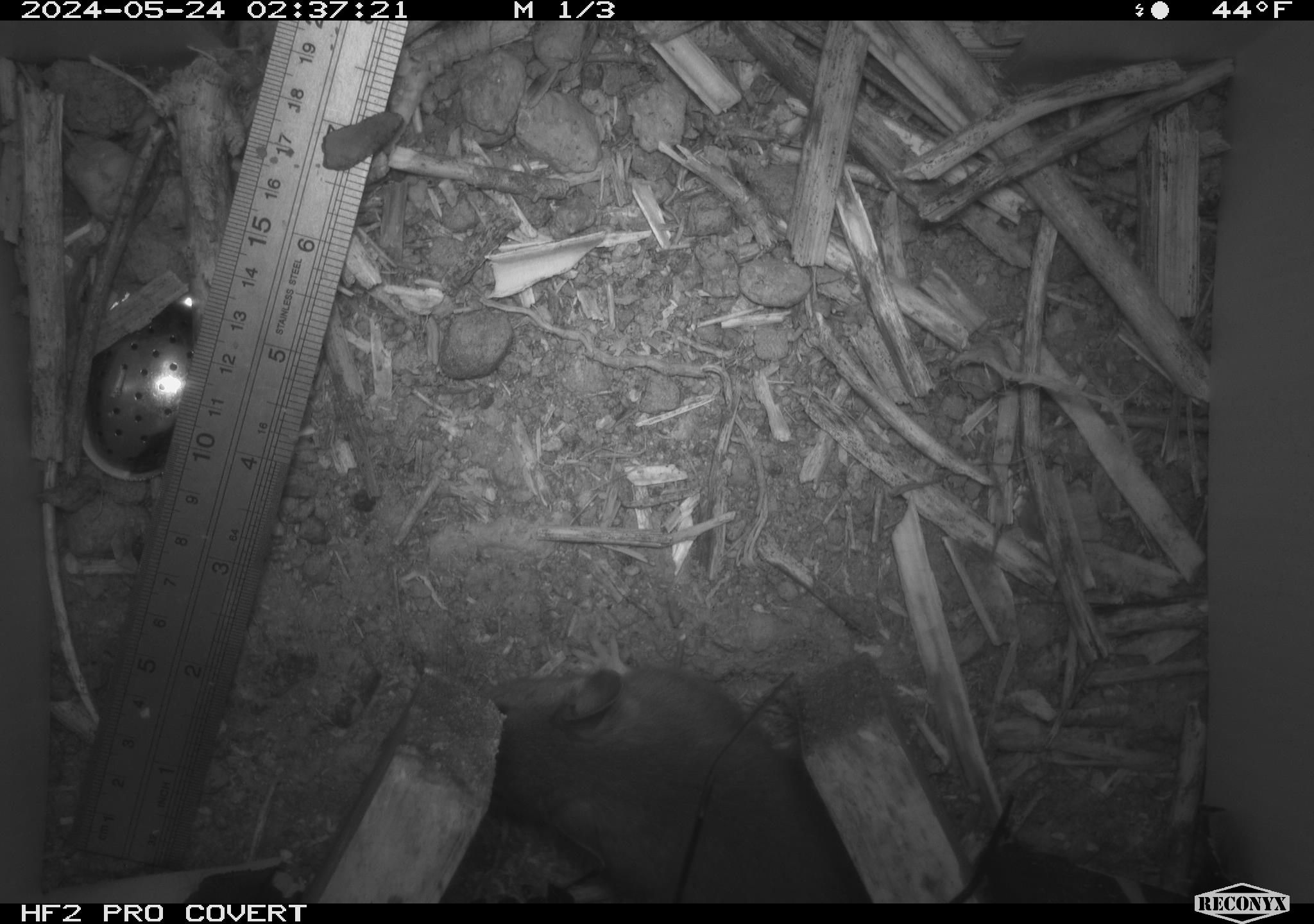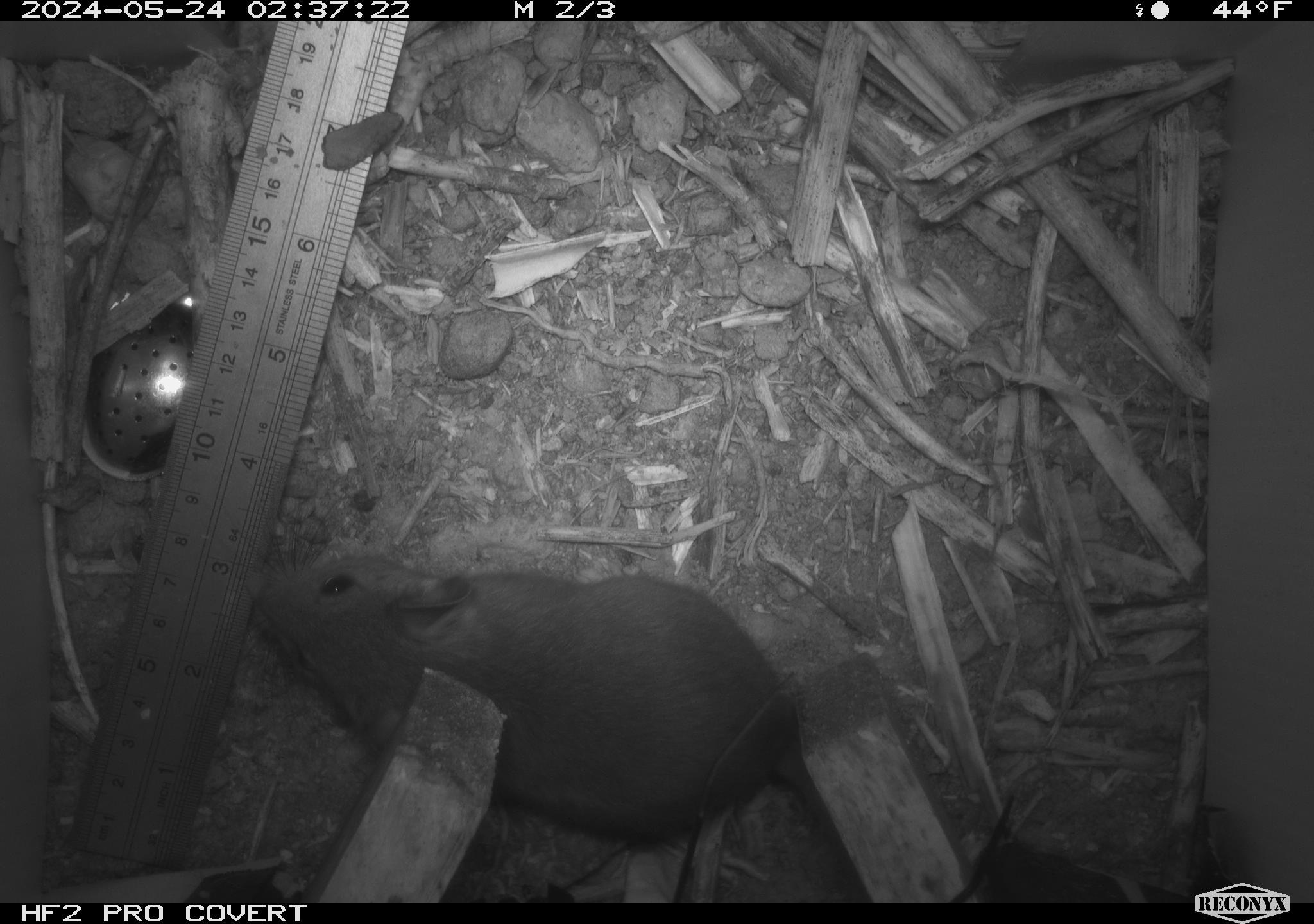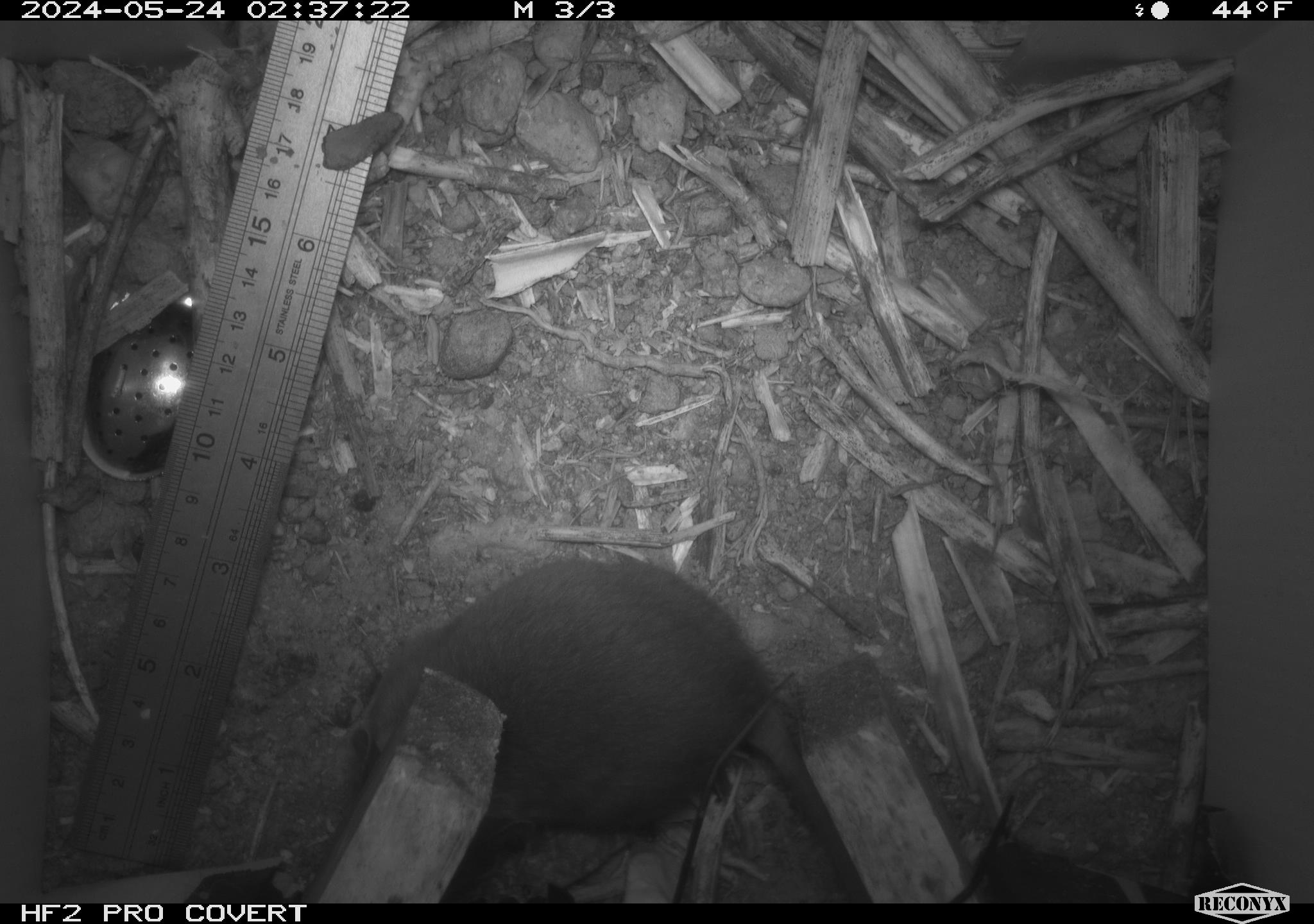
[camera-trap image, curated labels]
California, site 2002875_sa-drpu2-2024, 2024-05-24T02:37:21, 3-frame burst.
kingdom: Animalia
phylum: Chordata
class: Mammalia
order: Rodentia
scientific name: Rodentia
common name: rodent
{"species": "rodent (Rodentia)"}